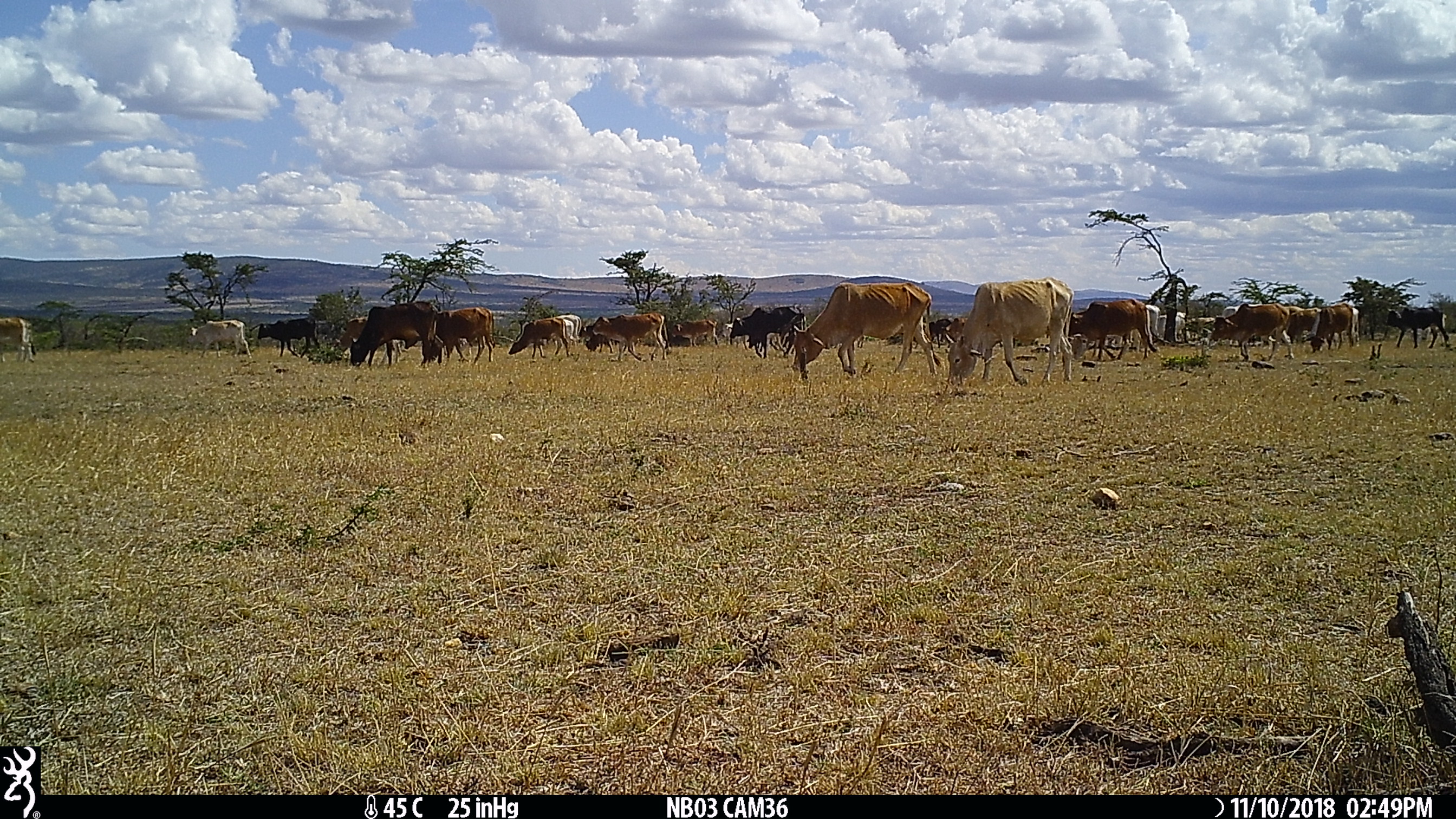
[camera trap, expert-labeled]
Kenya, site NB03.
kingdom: Animalia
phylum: Chordata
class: Mammalia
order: Artiodactyla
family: Bovidae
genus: Bos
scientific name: Bos taurus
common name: cattle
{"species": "cattle (Bos taurus)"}